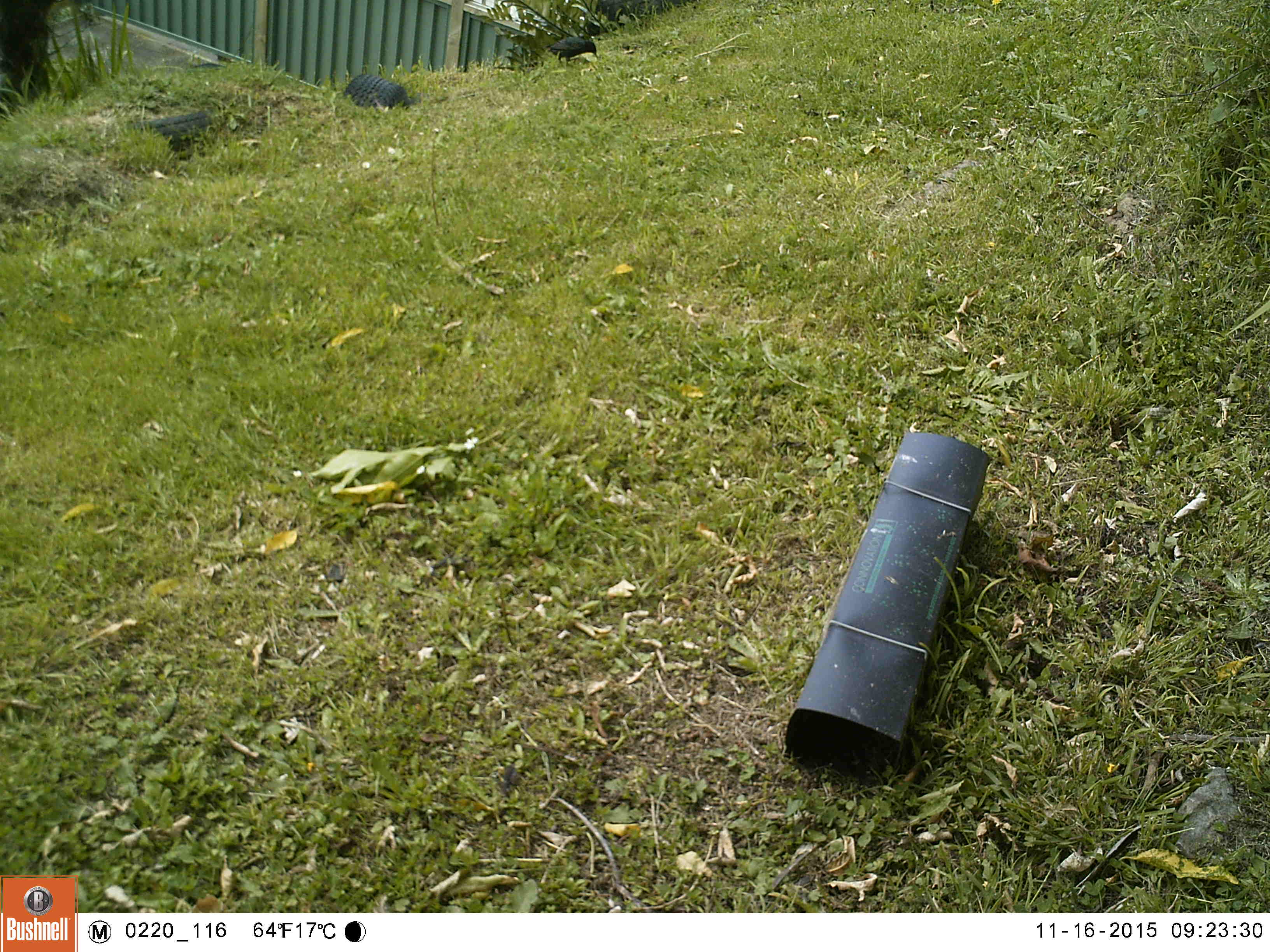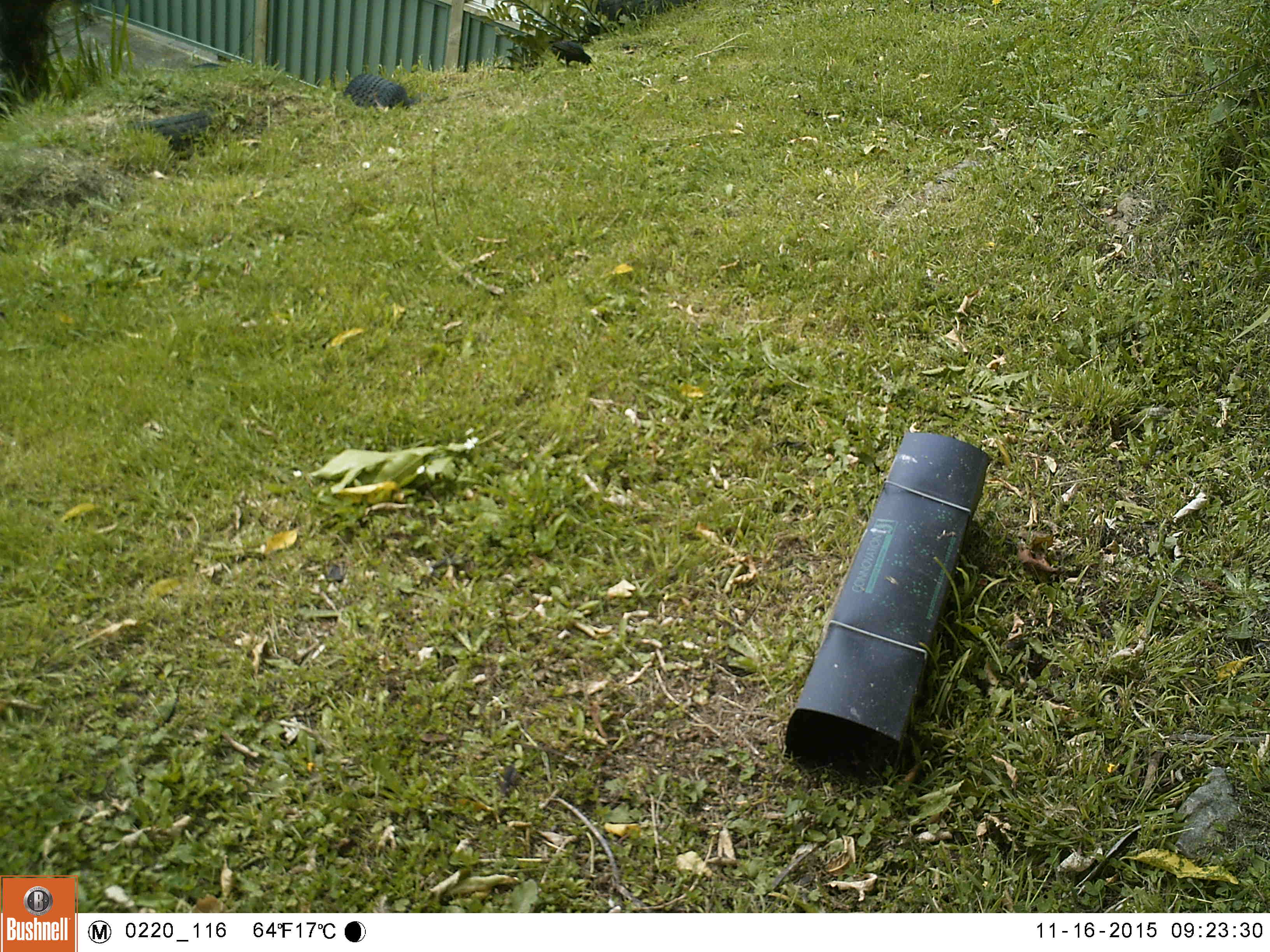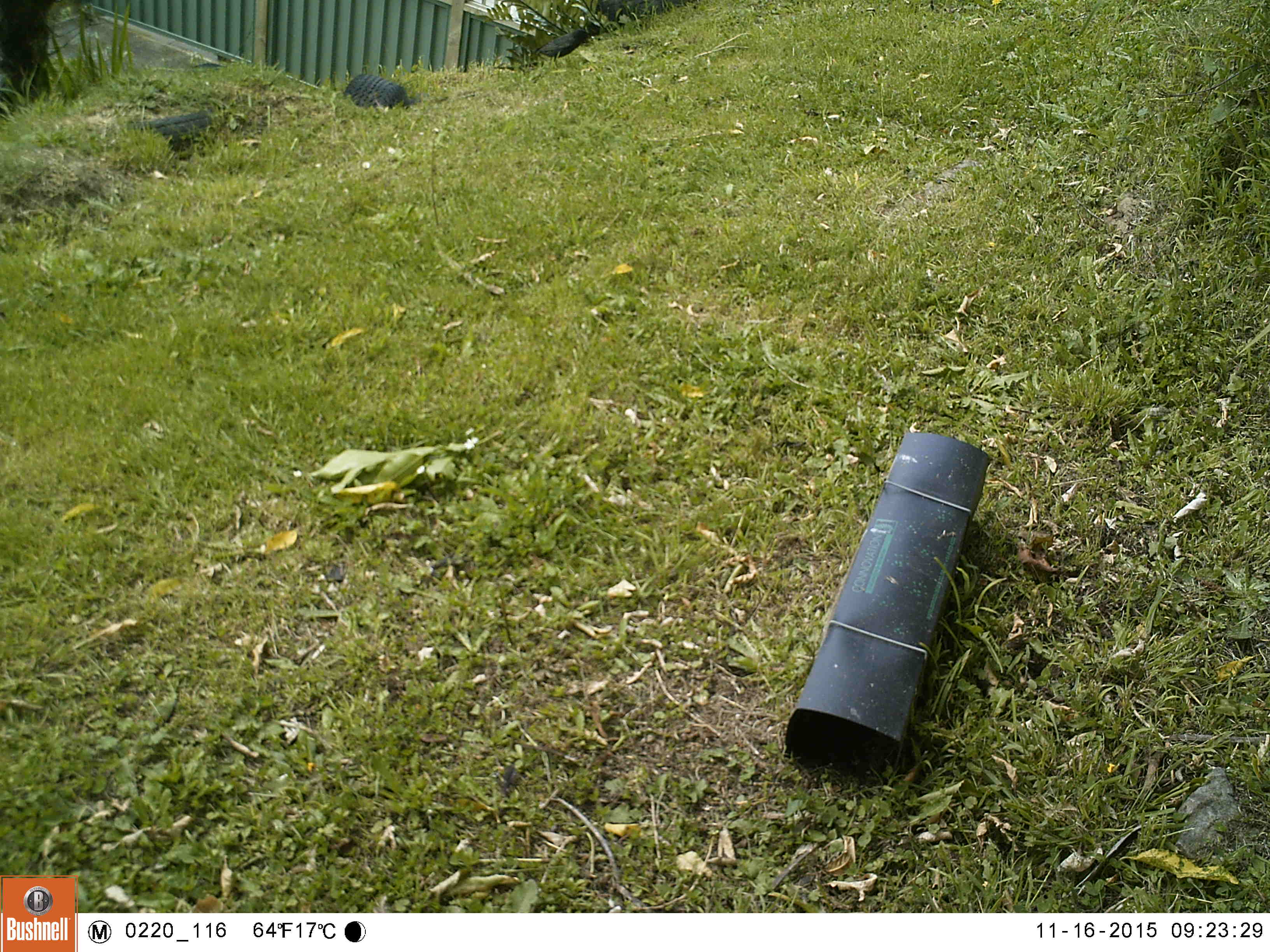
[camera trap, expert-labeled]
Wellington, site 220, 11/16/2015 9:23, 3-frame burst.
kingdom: Animalia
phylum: Chordata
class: Aves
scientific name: Aves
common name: bird